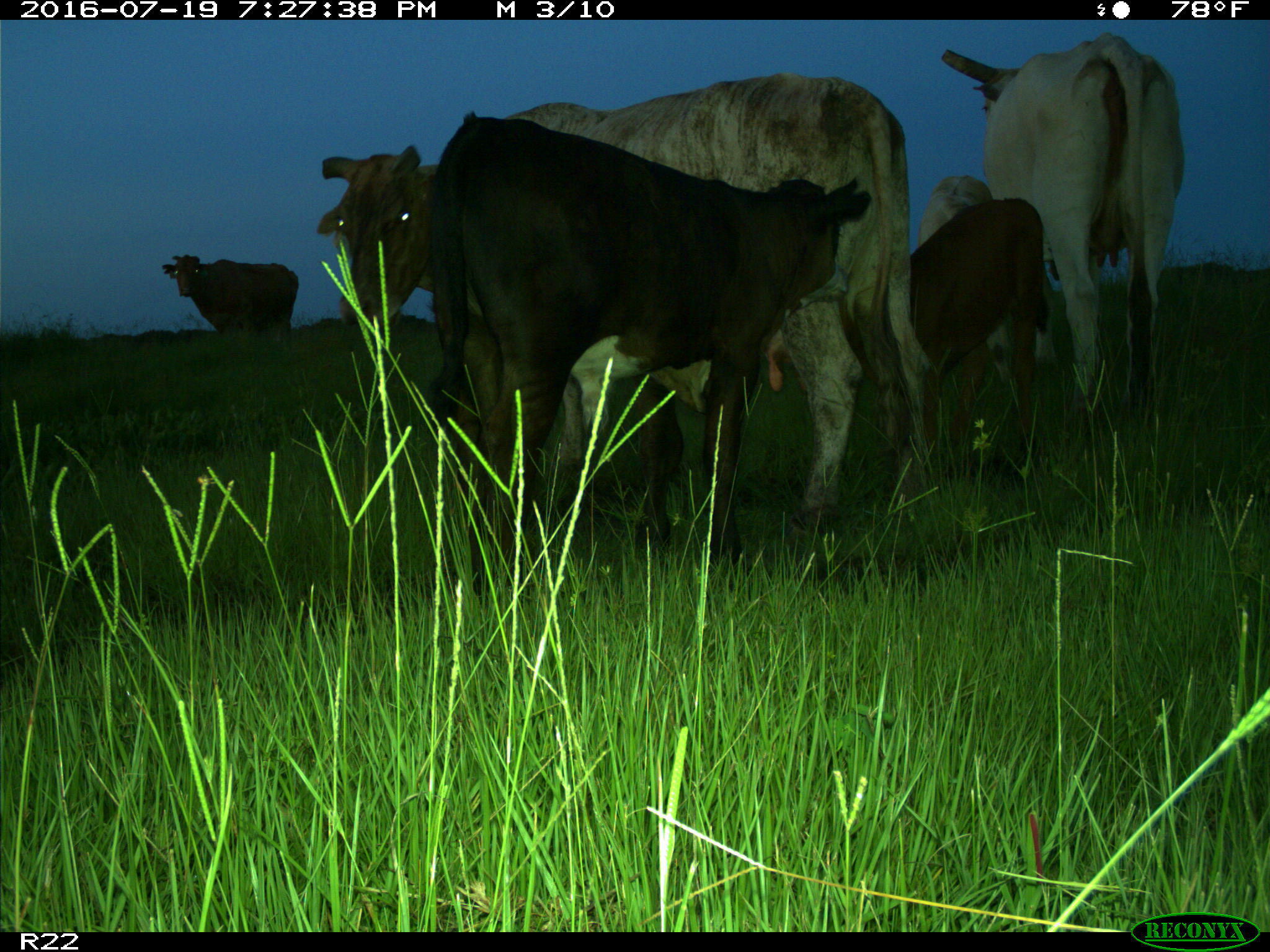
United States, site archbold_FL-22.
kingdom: Animalia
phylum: Chordata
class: Mammalia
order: Artiodactyla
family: Bovidae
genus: Bos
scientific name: Bos taurus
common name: domestic cow